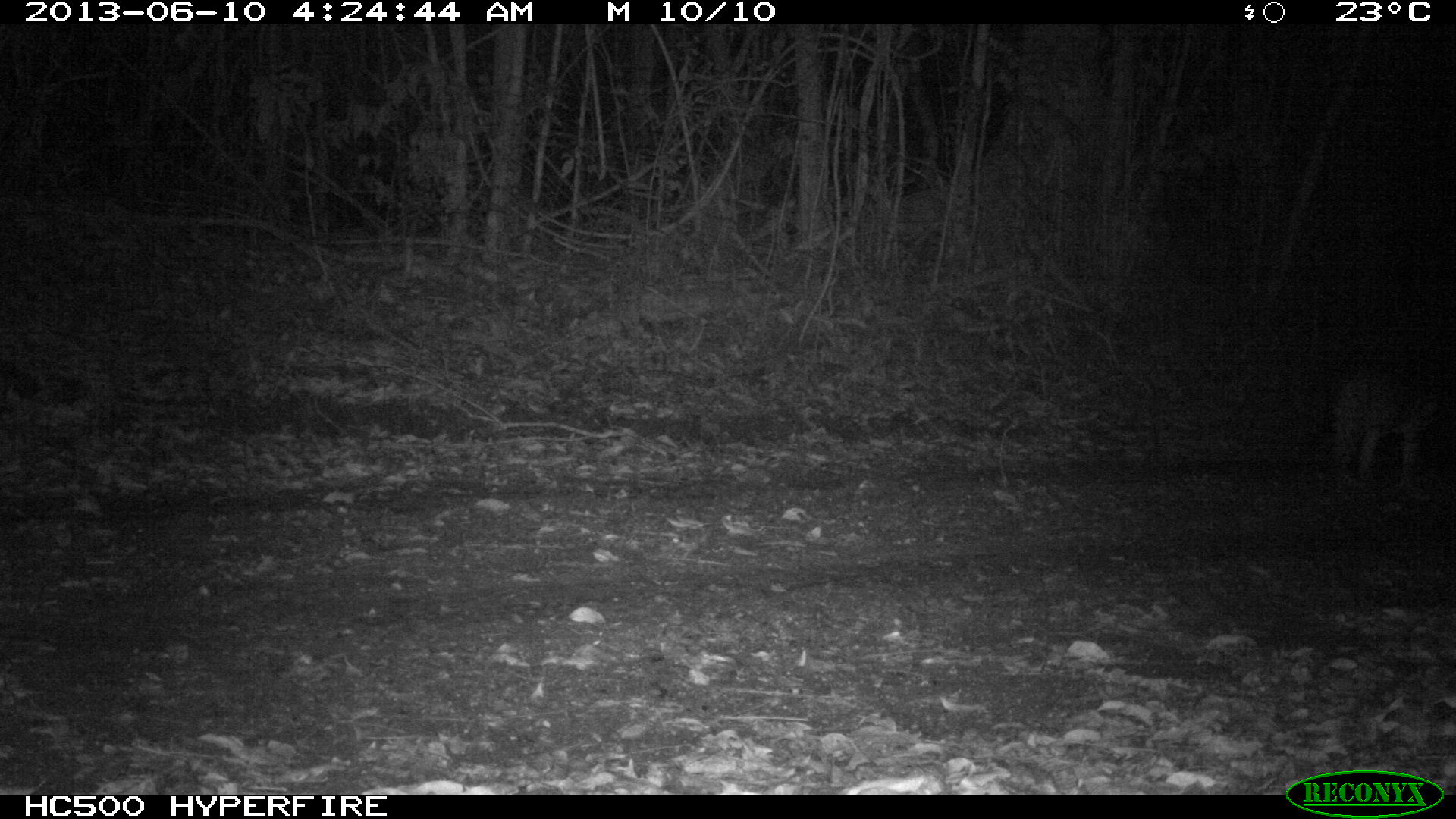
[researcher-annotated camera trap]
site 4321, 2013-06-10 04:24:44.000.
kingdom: Animalia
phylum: Chordata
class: Mammalia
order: Carnivora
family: Felidae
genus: Leopardus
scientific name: Leopardus pardalis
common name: ocelot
Leopardus pardalis (ocelot), count 1.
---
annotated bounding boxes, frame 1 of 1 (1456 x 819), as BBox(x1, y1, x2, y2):
leopardus pardalis: BBox(1331, 368, 1444, 486)